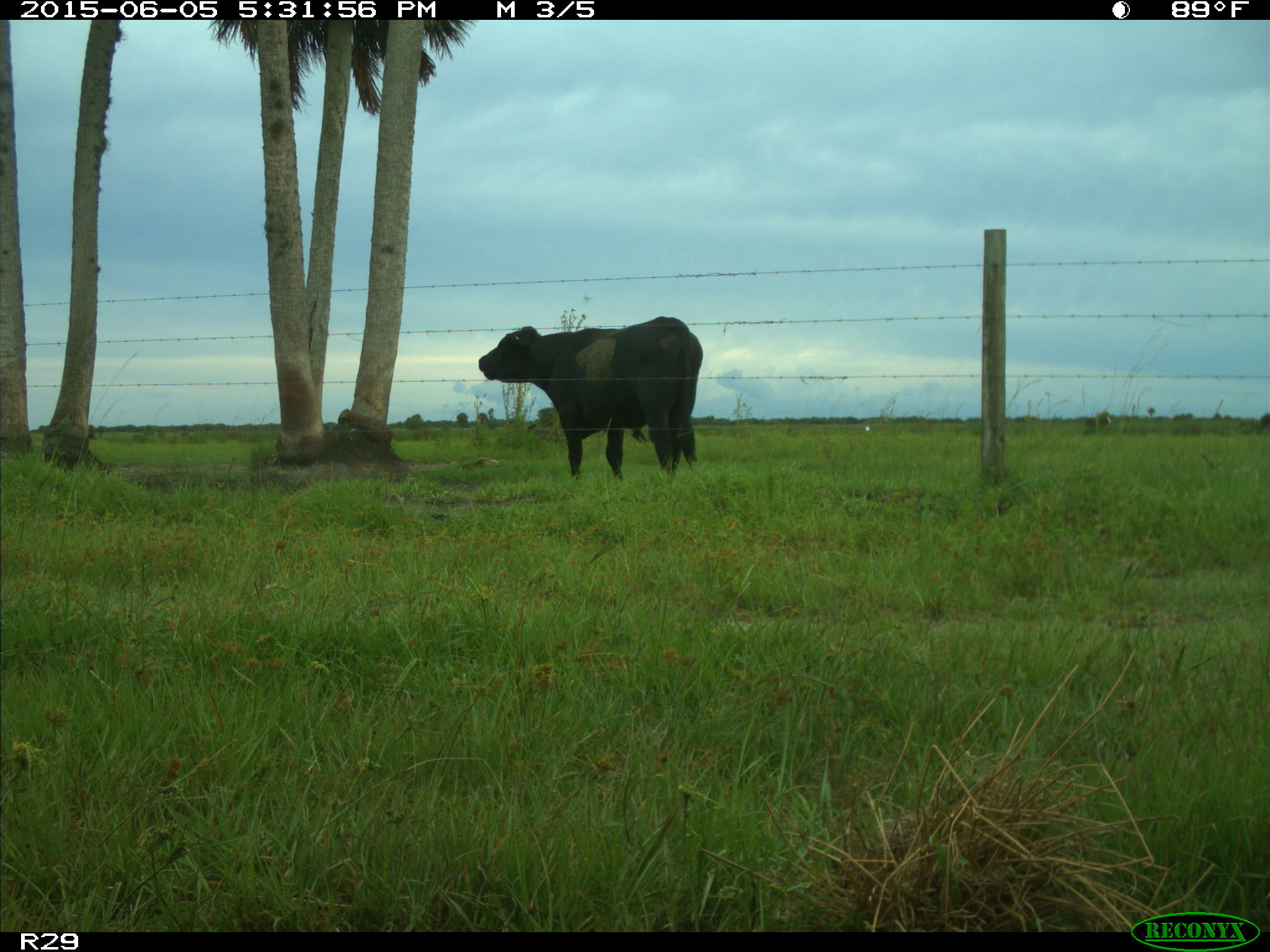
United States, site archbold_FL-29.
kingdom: Animalia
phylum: Chordata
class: Mammalia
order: Artiodactyla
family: Bovidae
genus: Bos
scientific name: Bos taurus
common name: domestic cow